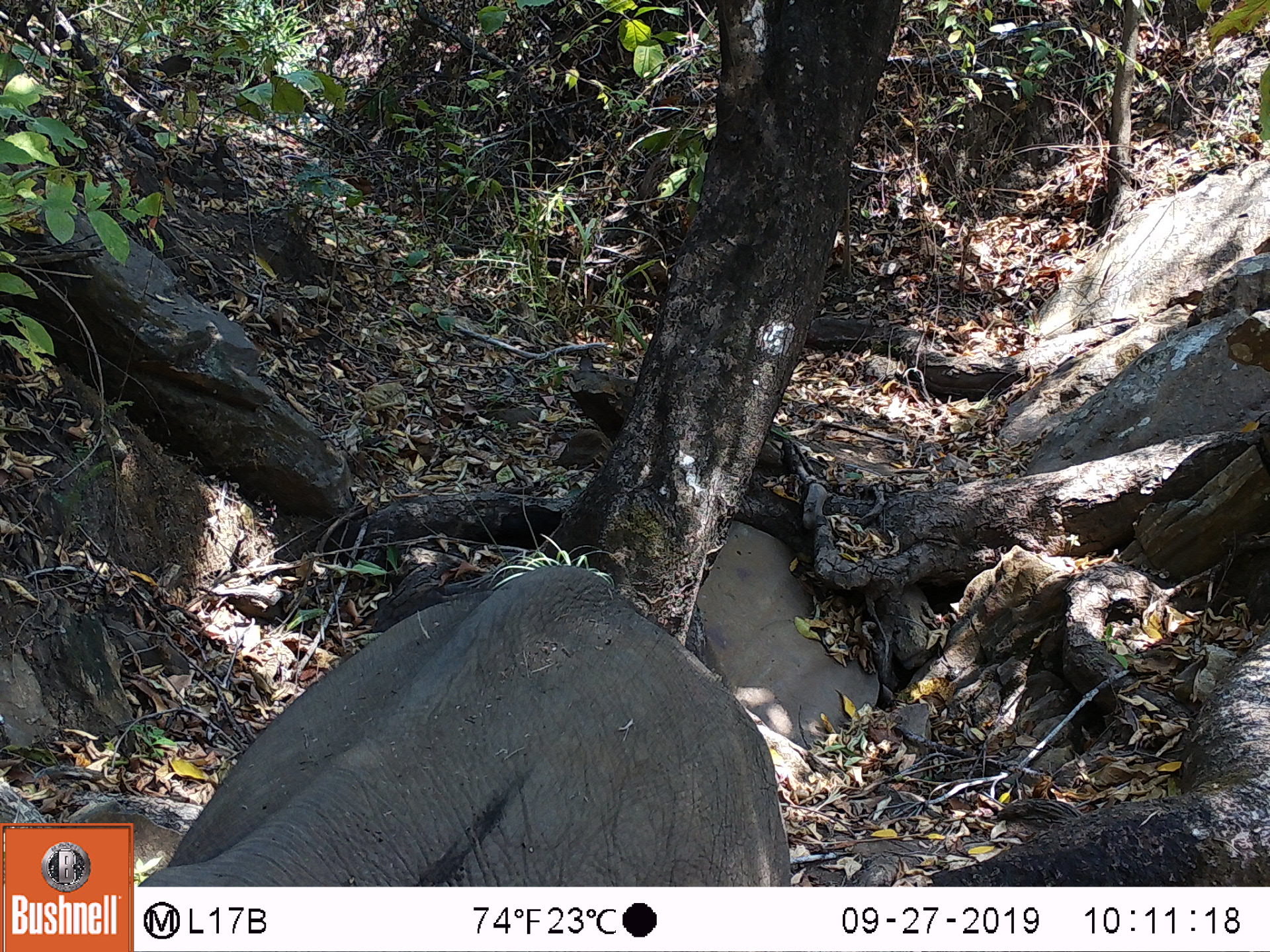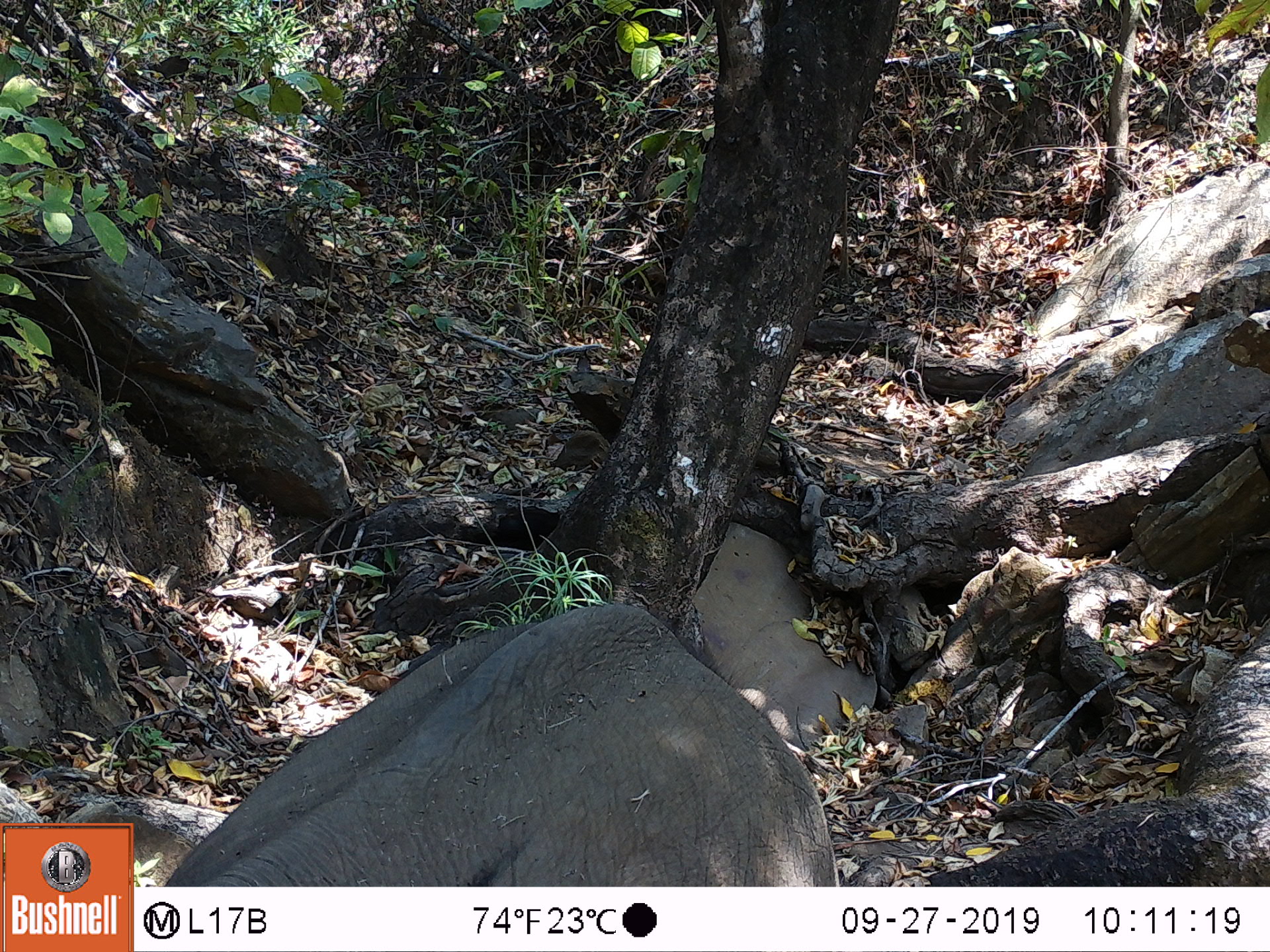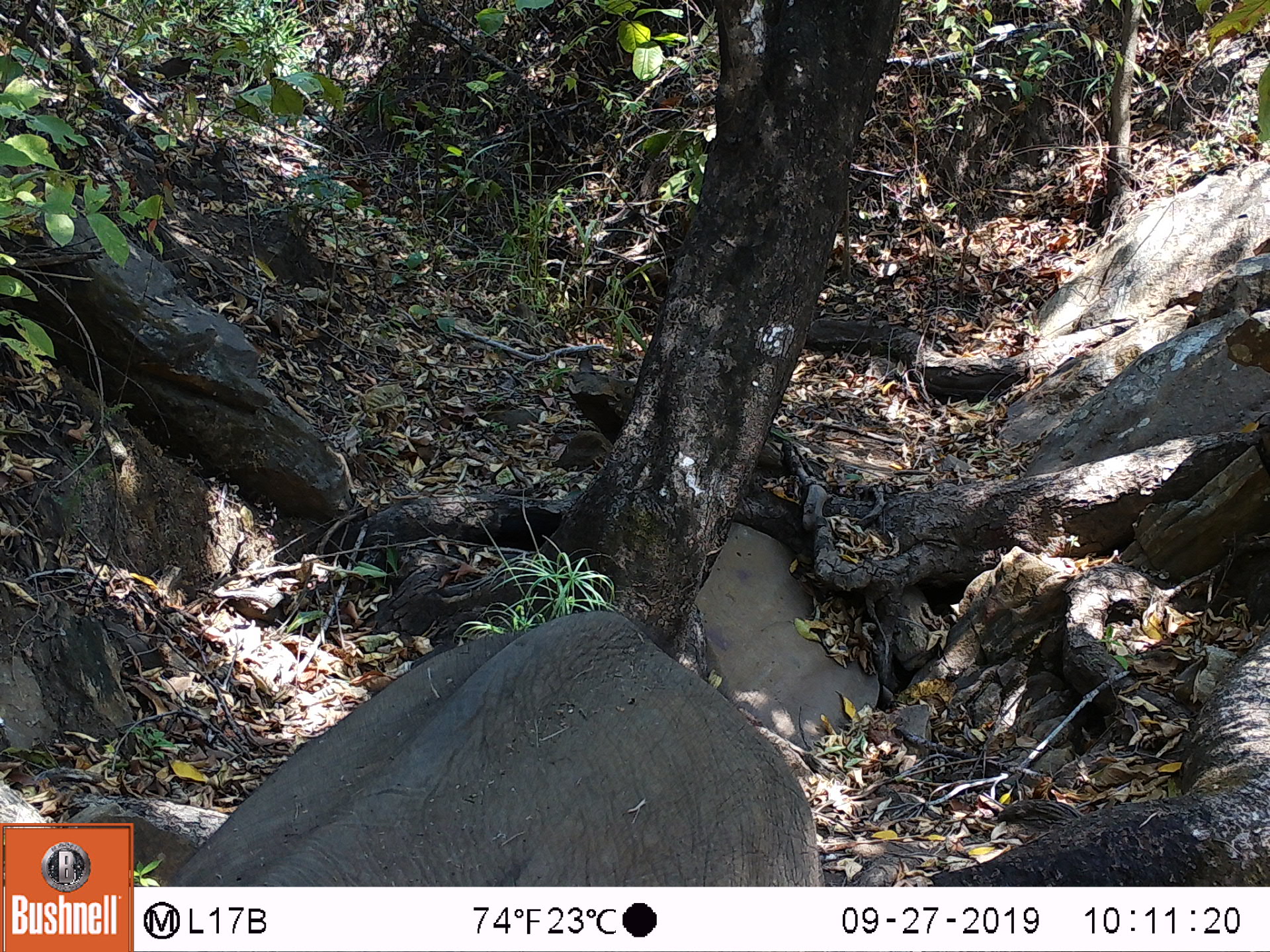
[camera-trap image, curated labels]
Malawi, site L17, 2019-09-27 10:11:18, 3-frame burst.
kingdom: Animalia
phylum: Chordata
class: Mammalia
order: Proboscidea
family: Elephantidae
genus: Loxodonta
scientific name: Loxodonta africana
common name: african savanna elephant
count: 1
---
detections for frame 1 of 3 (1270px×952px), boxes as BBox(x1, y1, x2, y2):
african savanna elephant: BBox(140, 565, 787, 880)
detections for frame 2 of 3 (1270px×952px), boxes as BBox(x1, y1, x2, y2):
african savanna elephant: BBox(163, 599, 838, 880)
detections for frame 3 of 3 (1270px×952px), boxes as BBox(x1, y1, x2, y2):
african savanna elephant: BBox(169, 609, 819, 880)